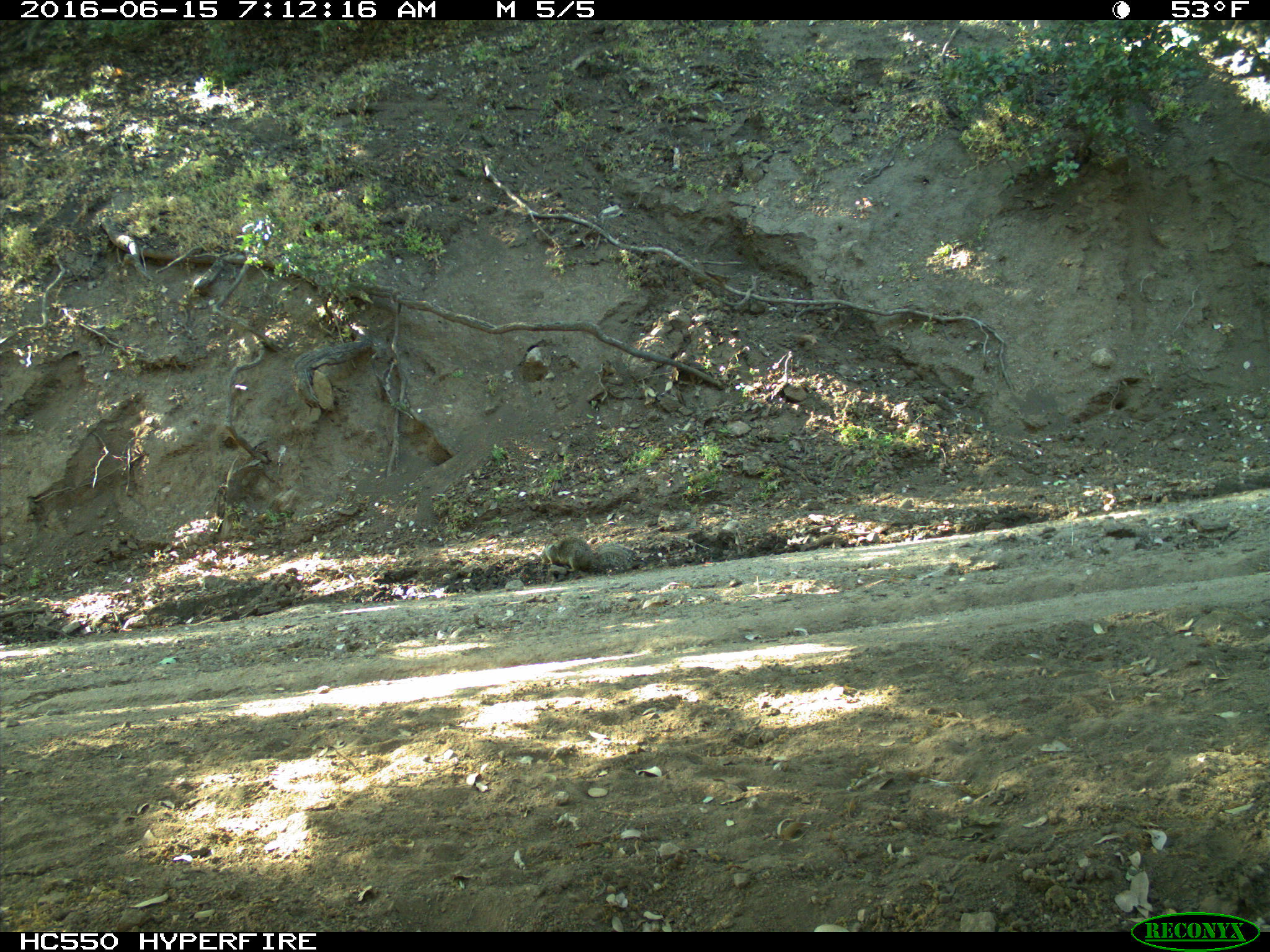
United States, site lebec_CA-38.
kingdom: Animalia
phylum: Chordata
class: Mammalia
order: Rodentia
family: Sciuridae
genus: Otospermophilus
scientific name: Otospermophilus beecheyi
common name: california ground squirrel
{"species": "Otospermophilus beecheyi (california ground squirrel)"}